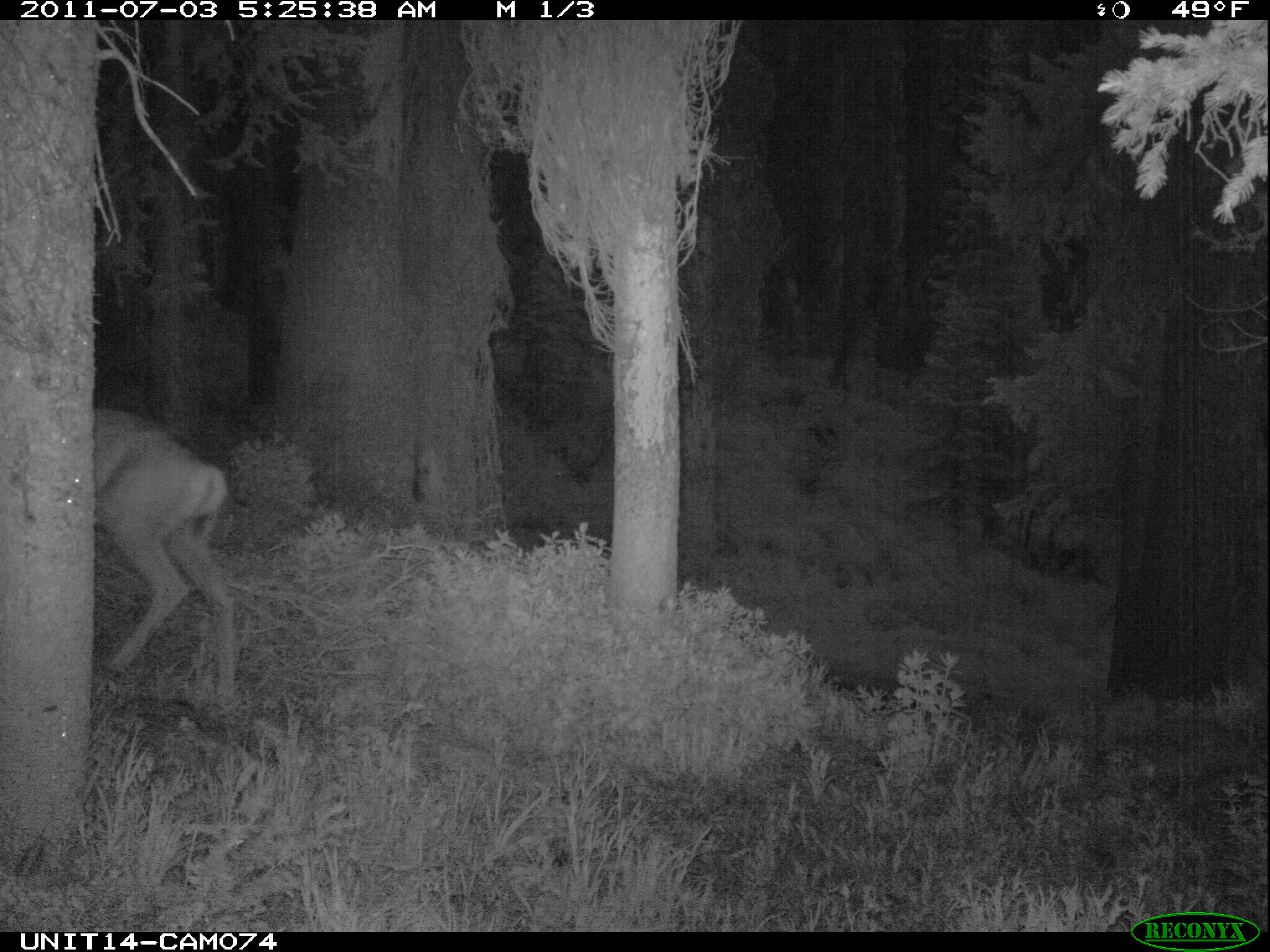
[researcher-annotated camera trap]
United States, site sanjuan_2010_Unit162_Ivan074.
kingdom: Animalia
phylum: Chordata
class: Mammalia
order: Artiodactyla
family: Cervidae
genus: Odocoileus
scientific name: Odocoileus hemionus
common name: mule deer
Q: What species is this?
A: Odocoileus hemionus (mule deer).